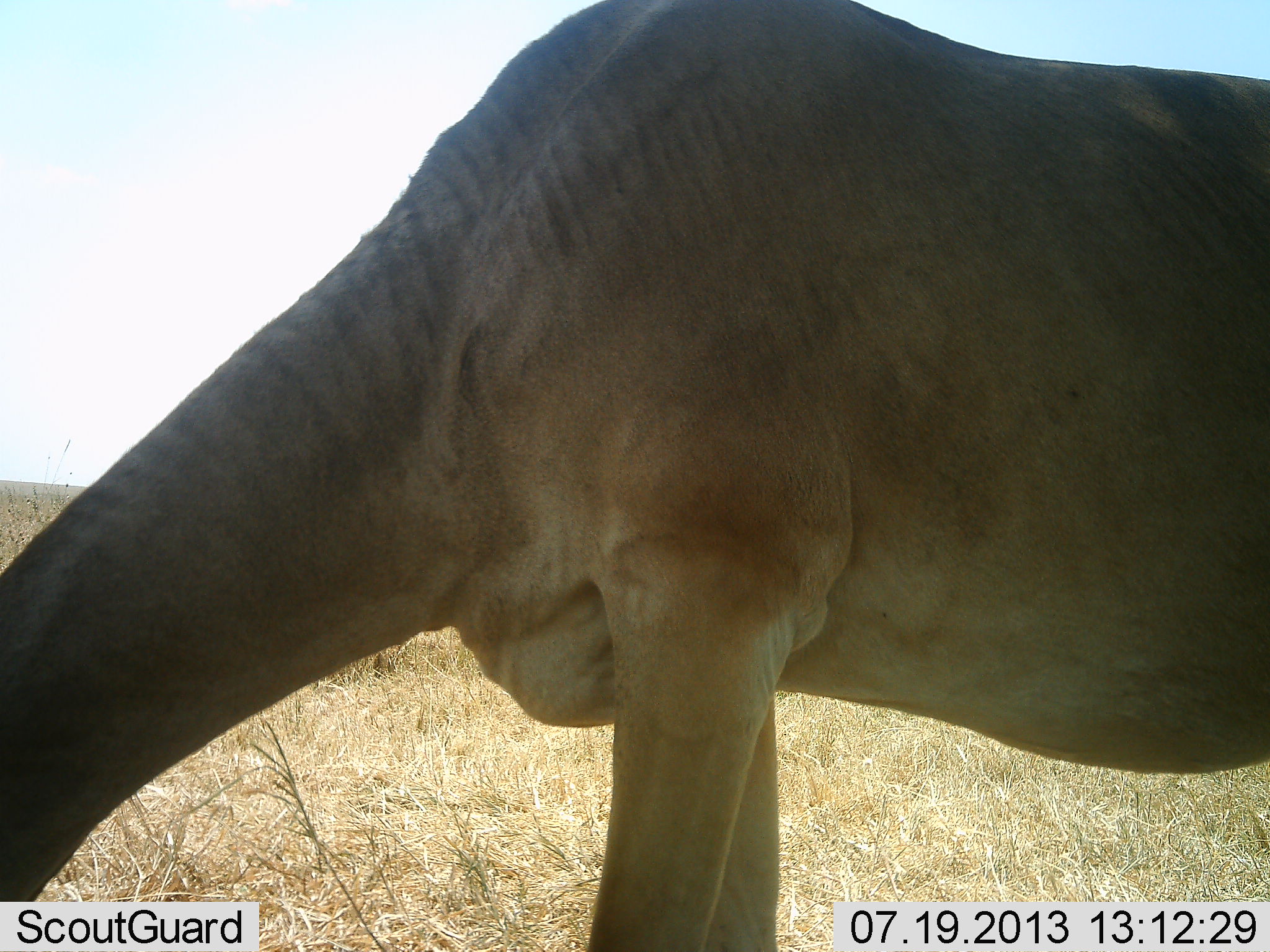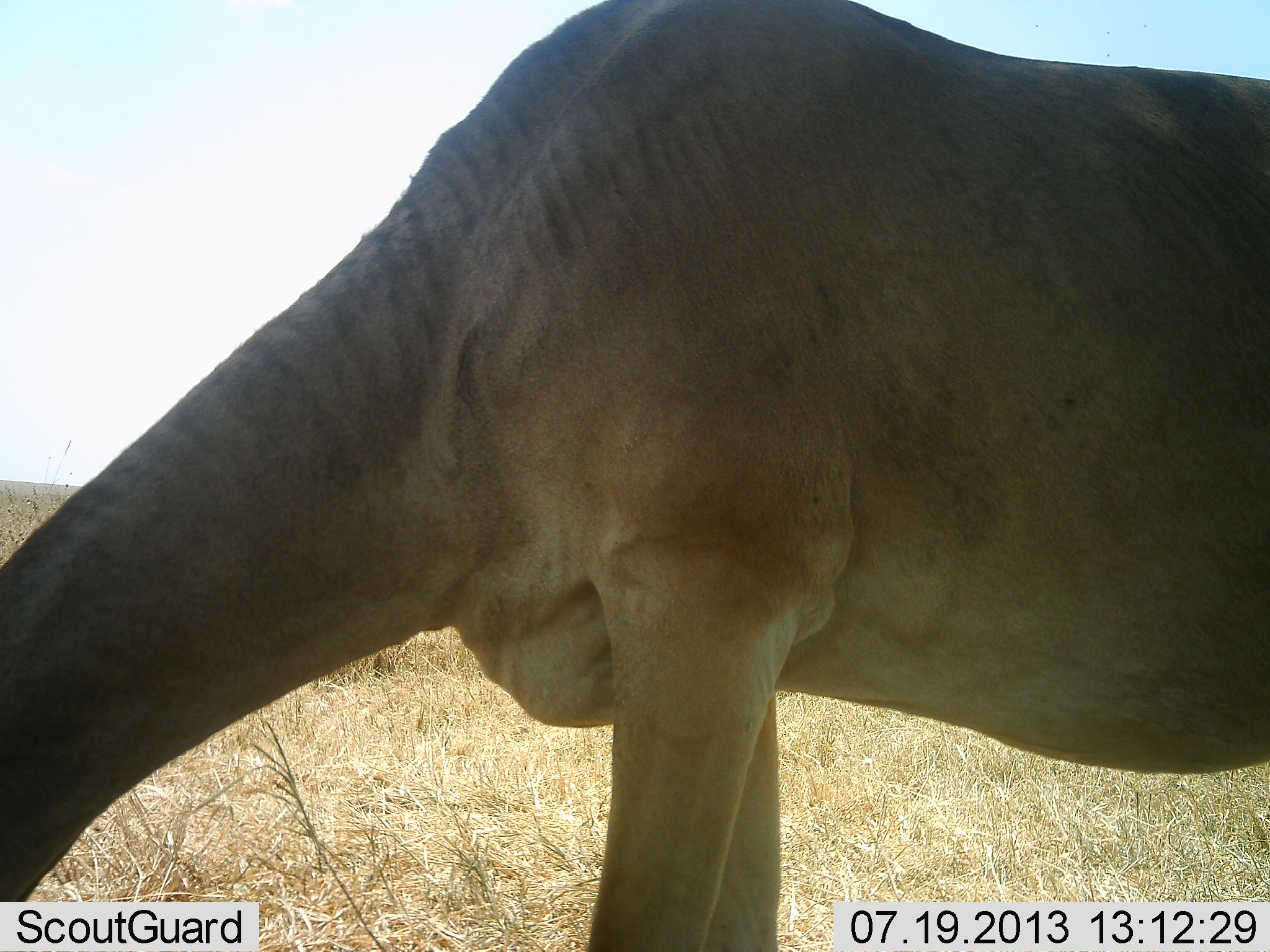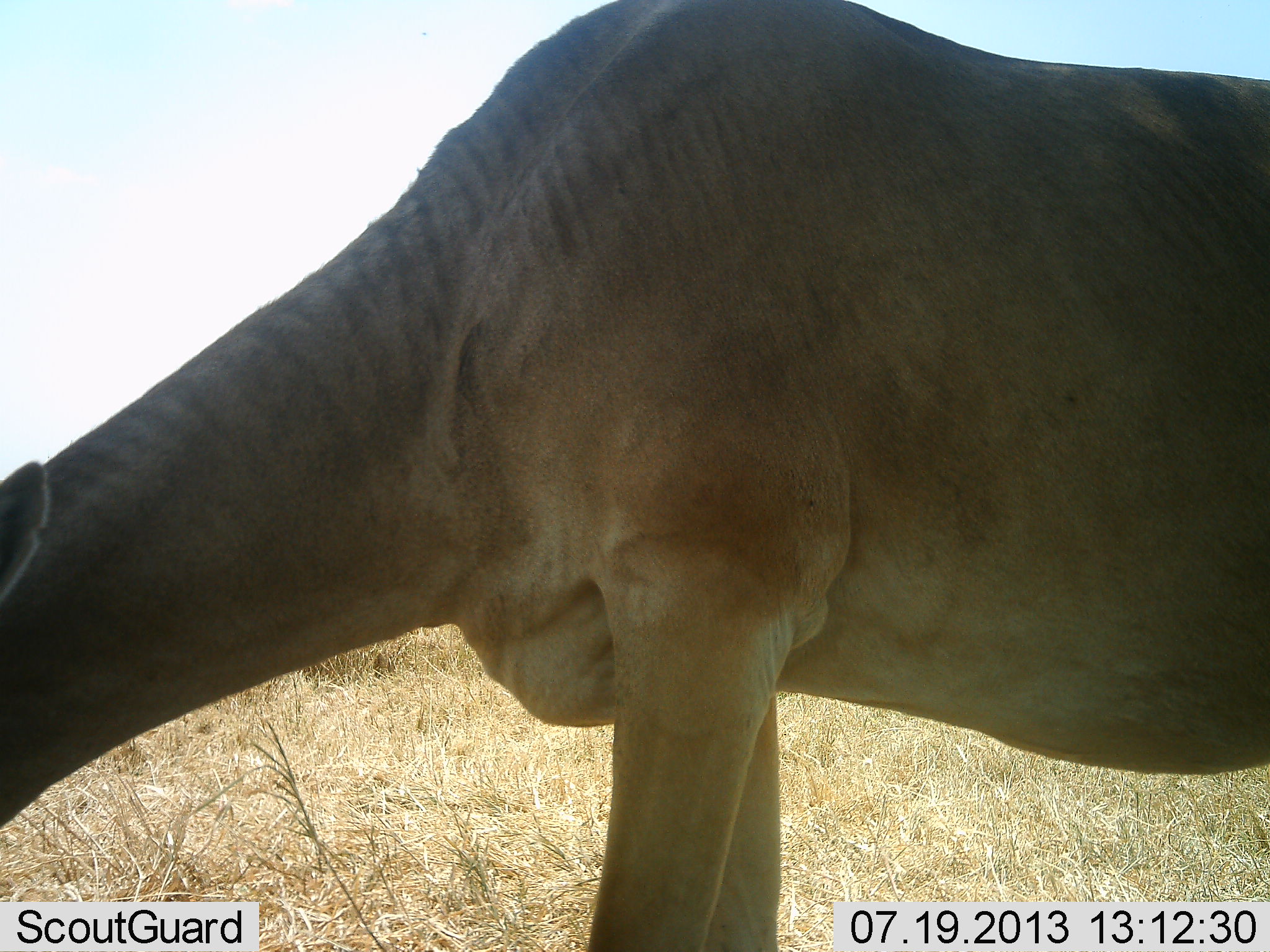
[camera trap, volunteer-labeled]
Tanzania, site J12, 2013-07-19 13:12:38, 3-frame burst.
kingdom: Animalia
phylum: Chordata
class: Mammalia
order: Artiodactyla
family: Bovidae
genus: Alcelaphus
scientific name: Alcelaphus buselaphus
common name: hartebeest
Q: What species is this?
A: Hartebeest (Alcelaphus buselaphus).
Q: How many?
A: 1.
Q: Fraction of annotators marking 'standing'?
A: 36%.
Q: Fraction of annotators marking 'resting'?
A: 0%.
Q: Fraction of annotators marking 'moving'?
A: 0%.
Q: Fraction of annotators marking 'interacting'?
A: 0%.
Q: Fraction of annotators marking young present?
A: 0%.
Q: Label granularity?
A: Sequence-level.